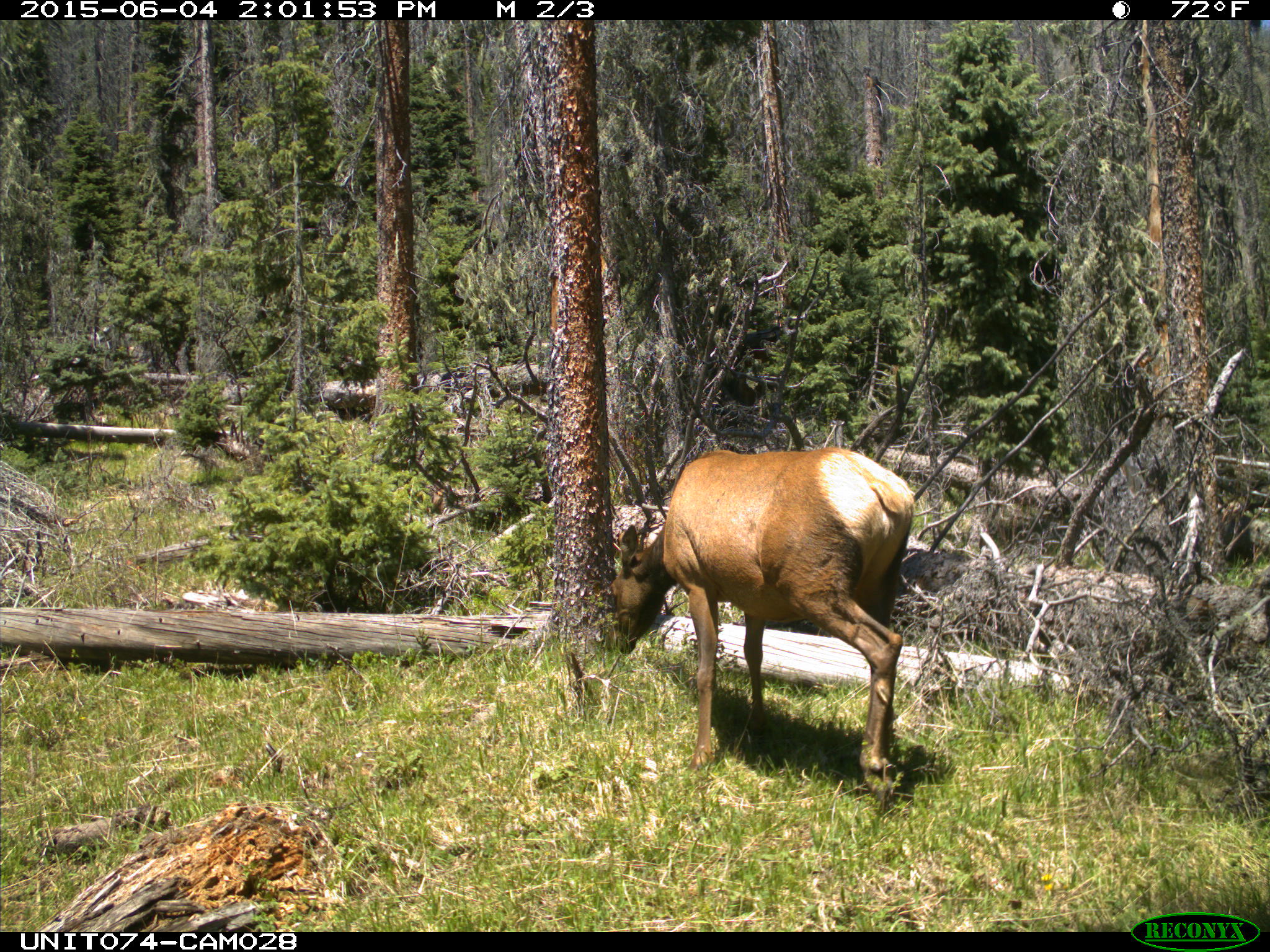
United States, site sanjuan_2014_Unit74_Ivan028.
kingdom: Animalia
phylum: Chordata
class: Mammalia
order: Artiodactyla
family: Cervidae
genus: Cervus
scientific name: Cervus elaphus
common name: red deer